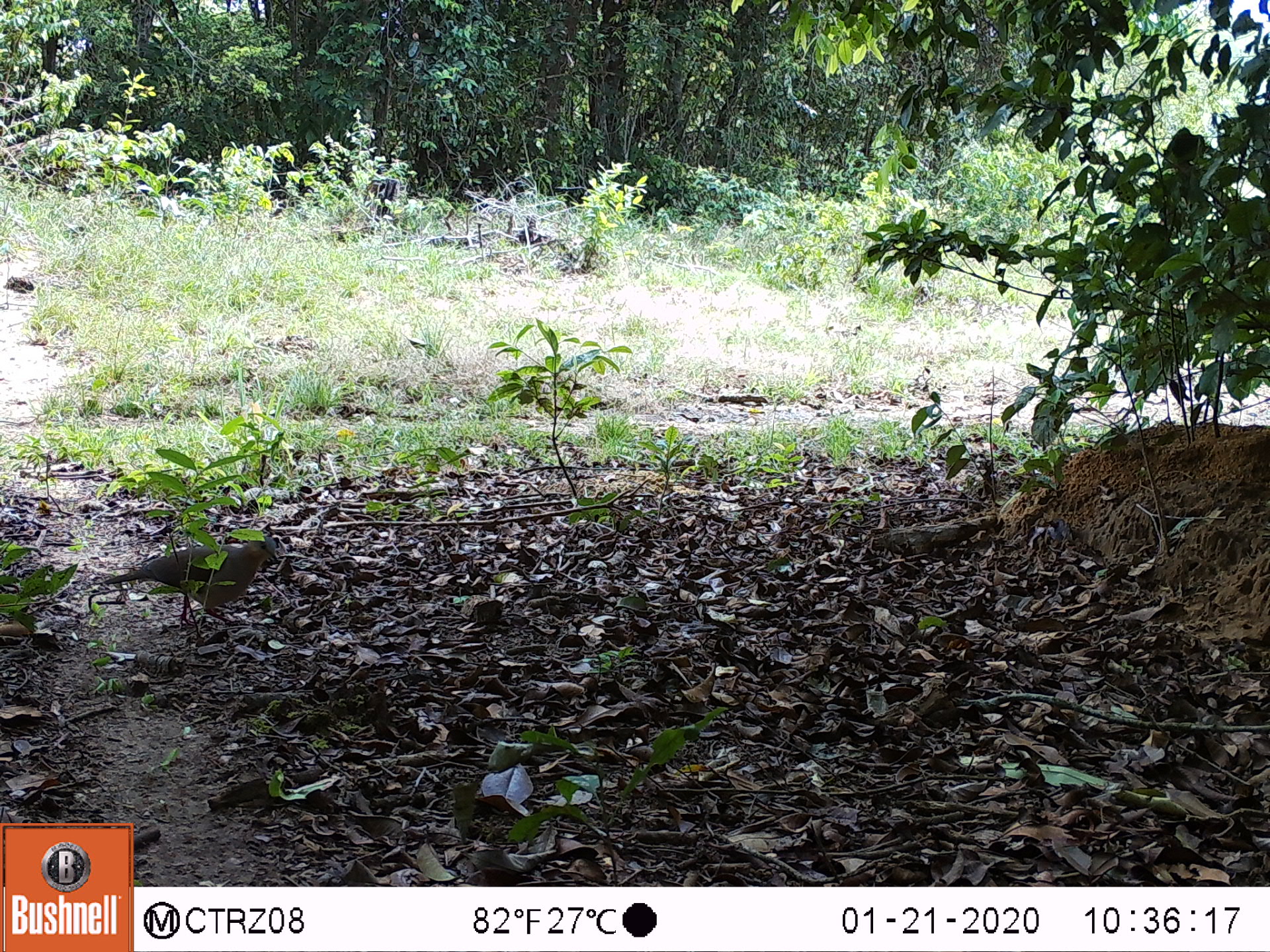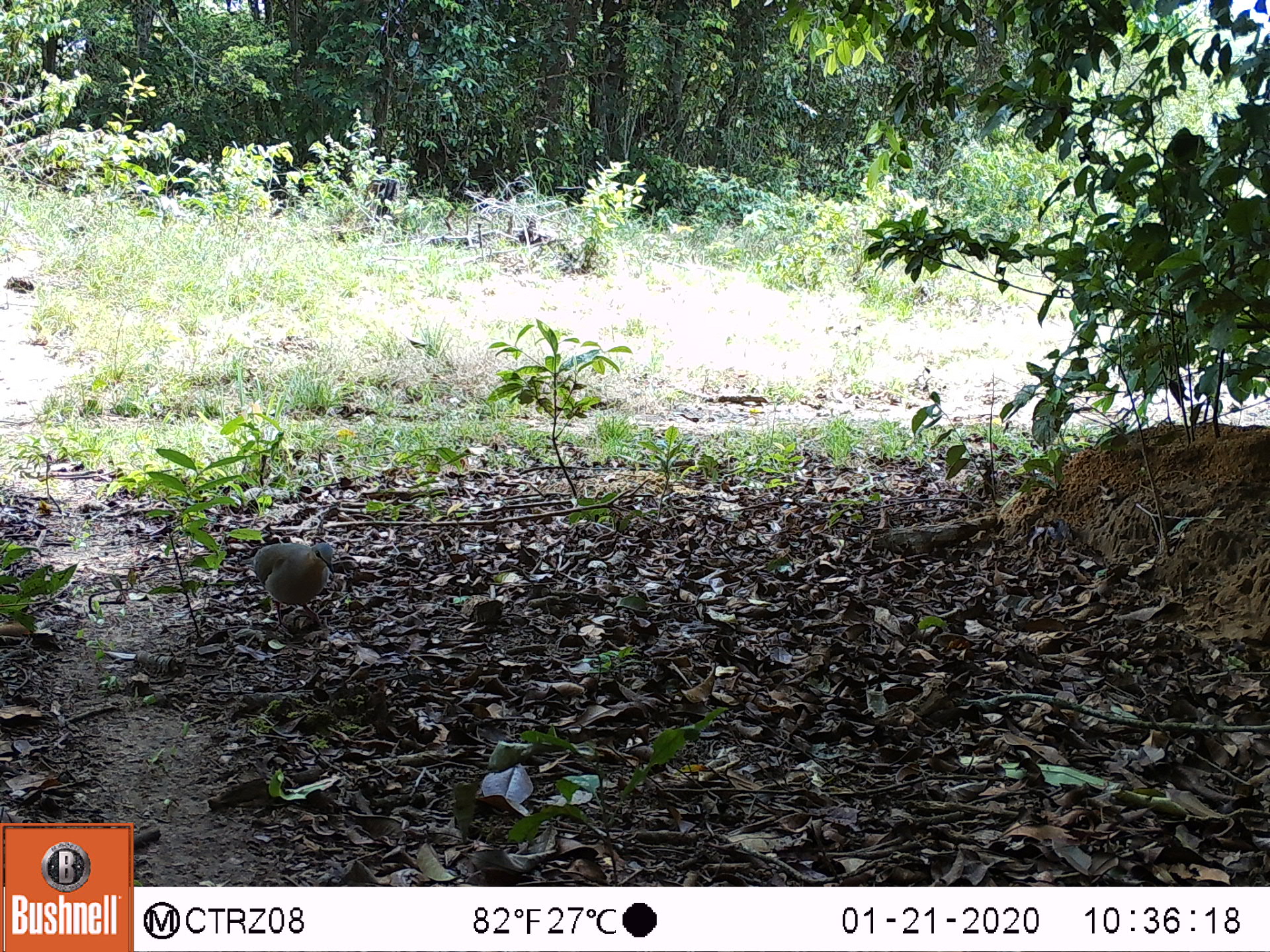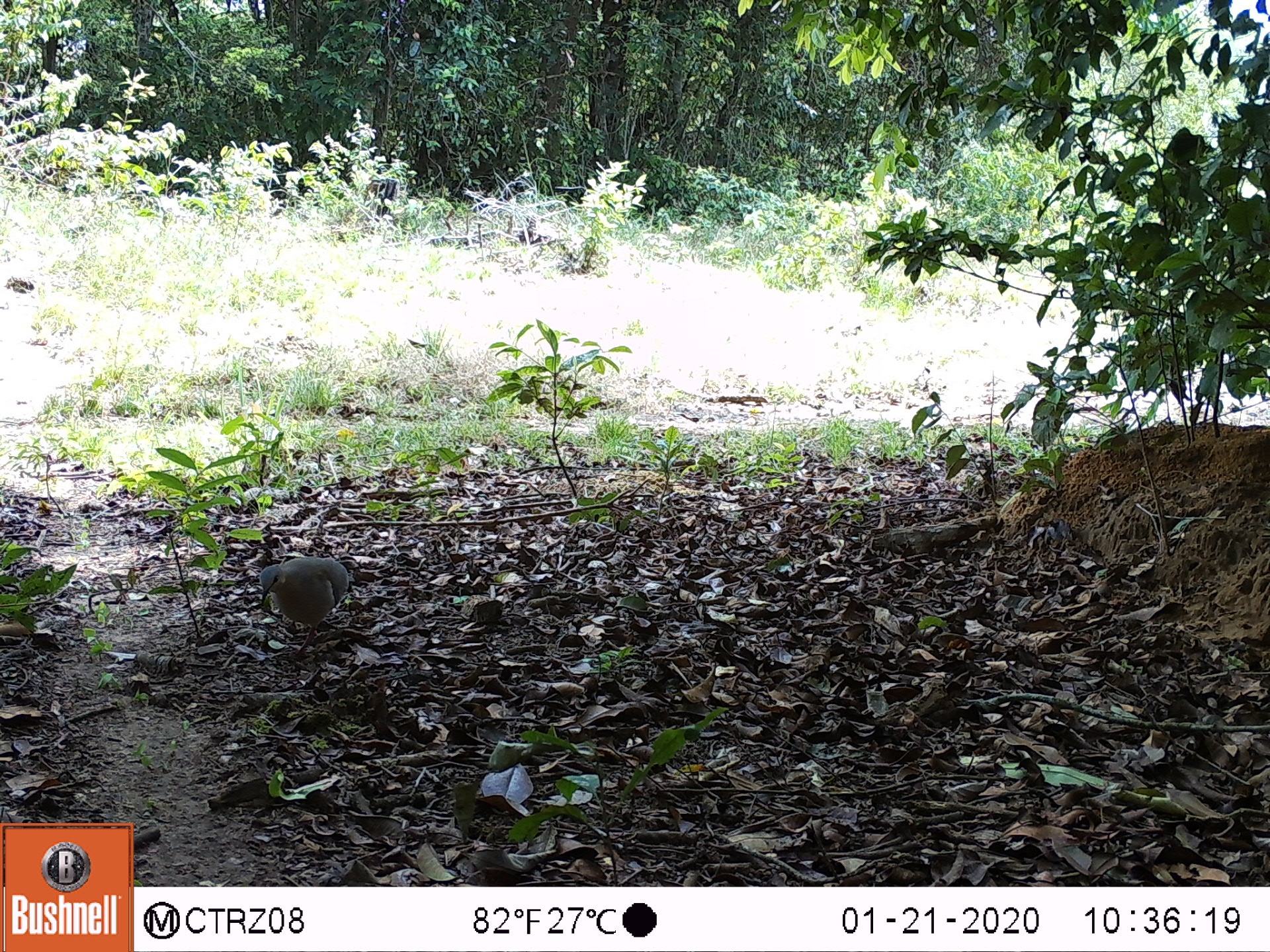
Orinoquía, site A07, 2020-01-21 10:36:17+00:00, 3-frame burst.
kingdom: Animalia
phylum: Chordata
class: Aves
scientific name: Aves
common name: bird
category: unknown bird